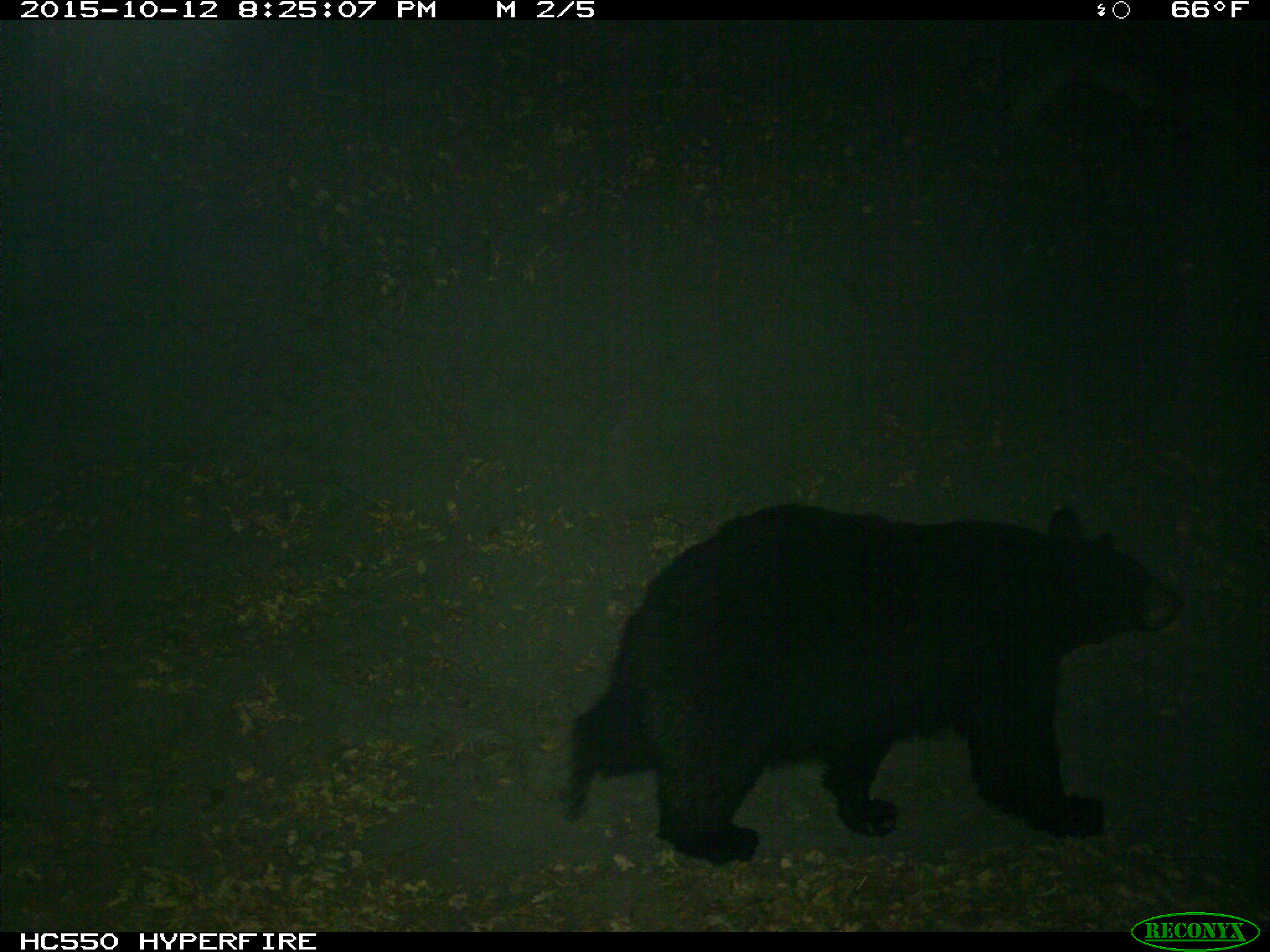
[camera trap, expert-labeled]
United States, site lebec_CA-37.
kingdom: Animalia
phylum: Chordata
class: Mammalia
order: Carnivora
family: Ursidae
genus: Ursus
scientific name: Ursus americanus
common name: american black bear